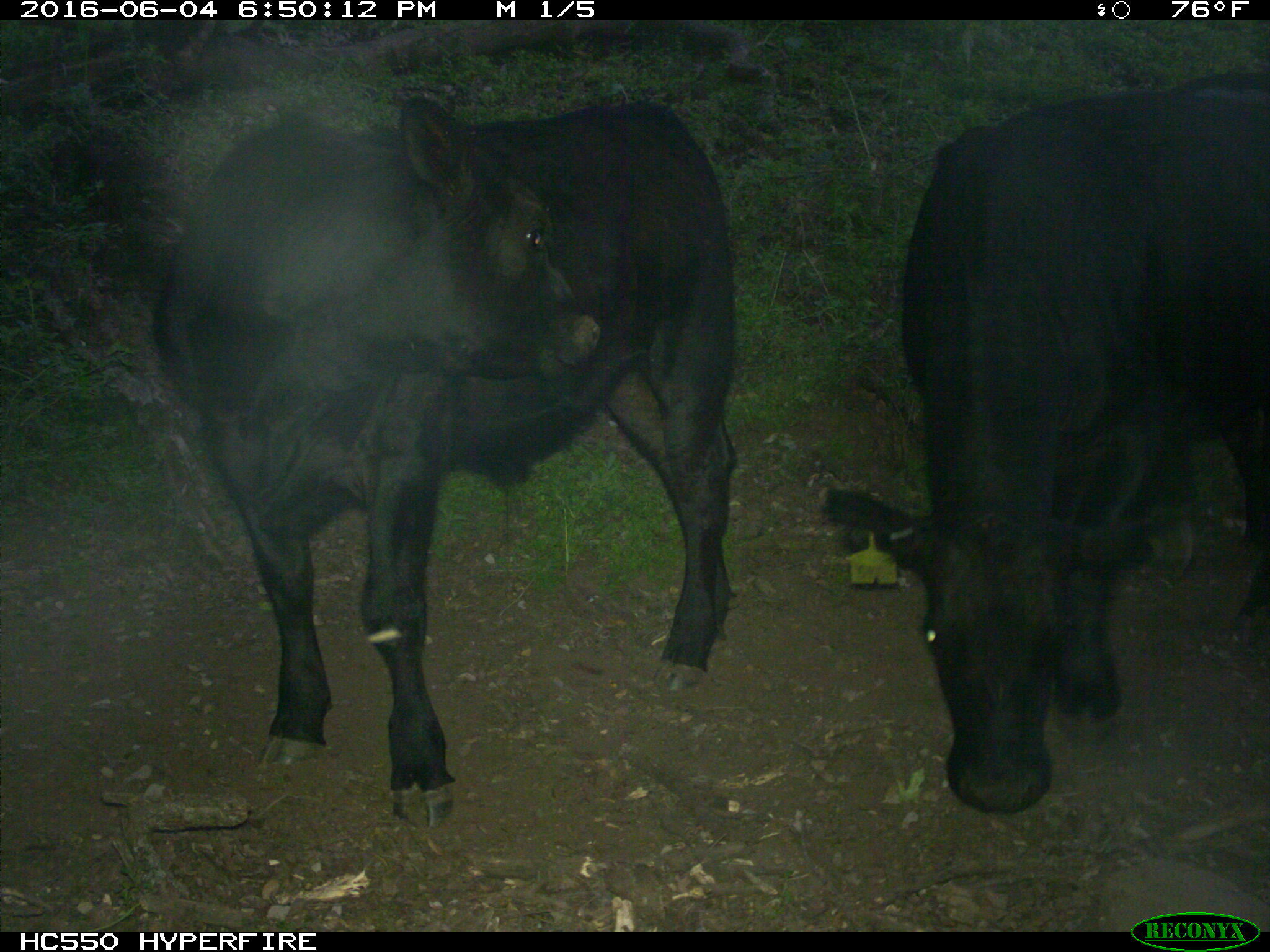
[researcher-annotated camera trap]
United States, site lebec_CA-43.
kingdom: Animalia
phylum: Chordata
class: Mammalia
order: Artiodactyla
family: Bovidae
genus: Bos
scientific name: Bos taurus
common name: domestic cow